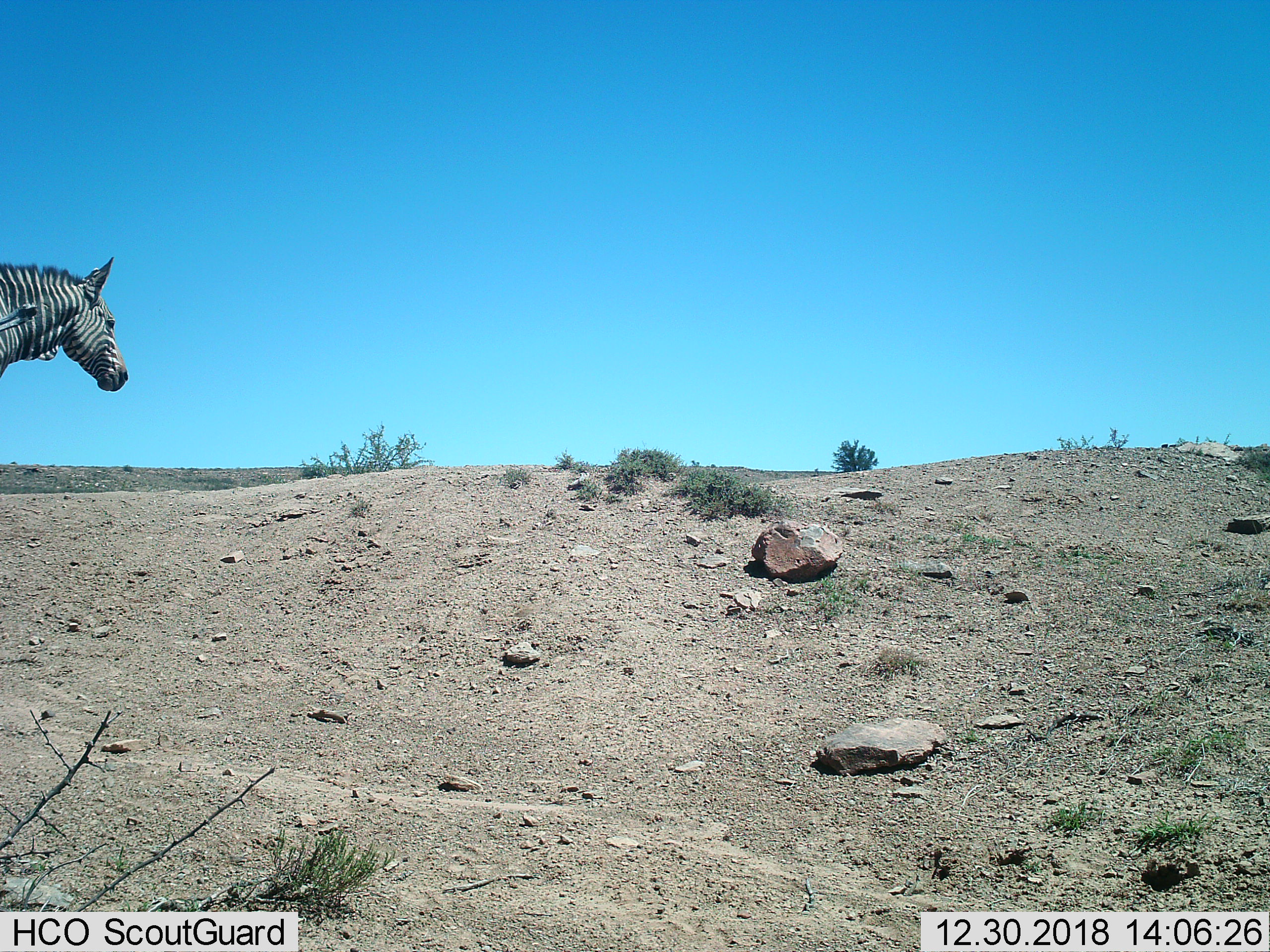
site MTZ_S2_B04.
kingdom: Animalia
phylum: Chordata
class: Mammalia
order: Perissodactyla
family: Equidae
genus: Equus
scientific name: Equus zebra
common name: mountain zebra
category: zebramountain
Zebramountain (mountain zebra) (Equus zebra), count 1. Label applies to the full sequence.